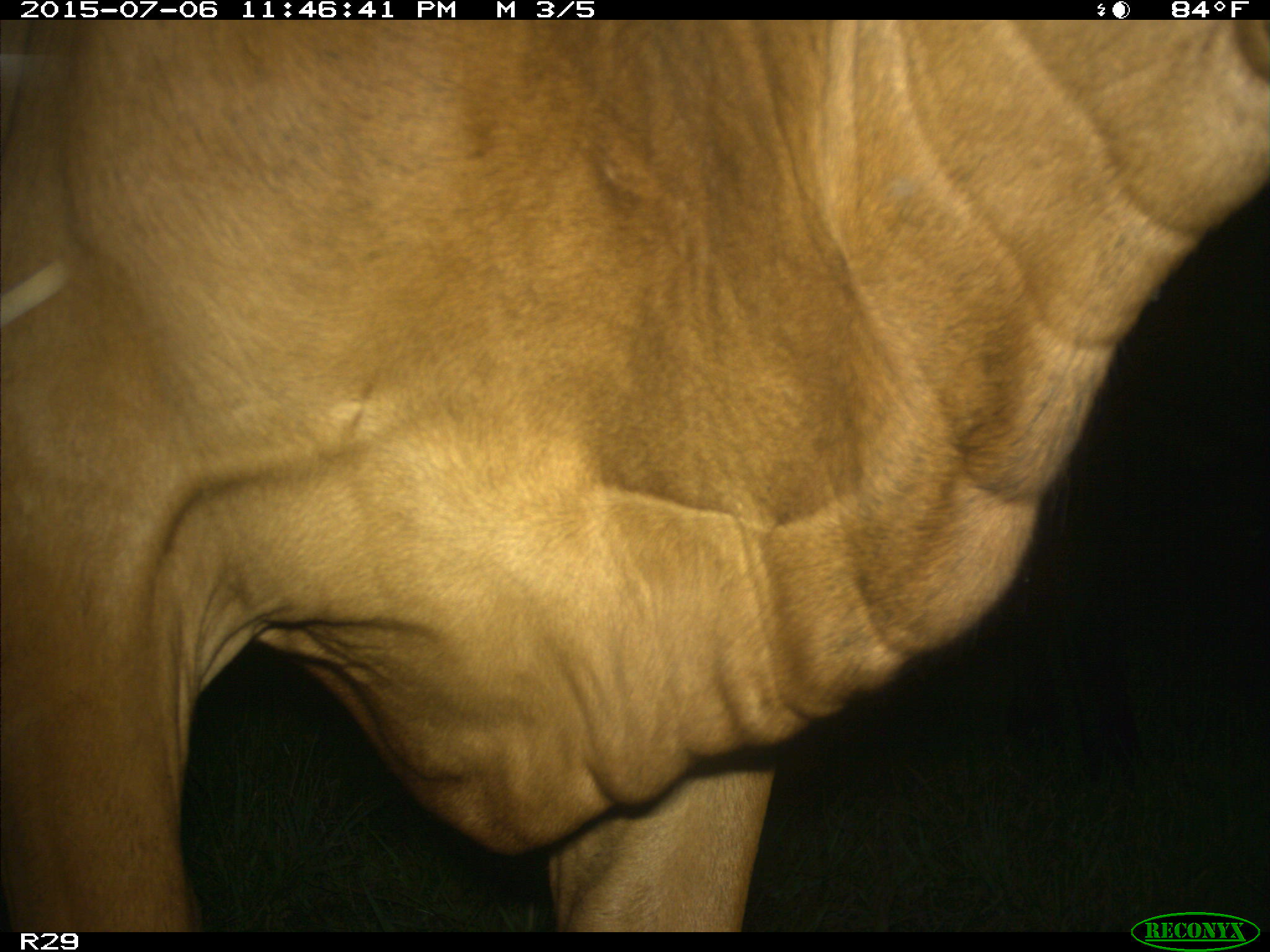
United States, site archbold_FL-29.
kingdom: Animalia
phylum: Chordata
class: Mammalia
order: Artiodactyla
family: Bovidae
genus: Bos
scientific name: Bos taurus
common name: domestic cow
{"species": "Bos taurus (domestic cow)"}